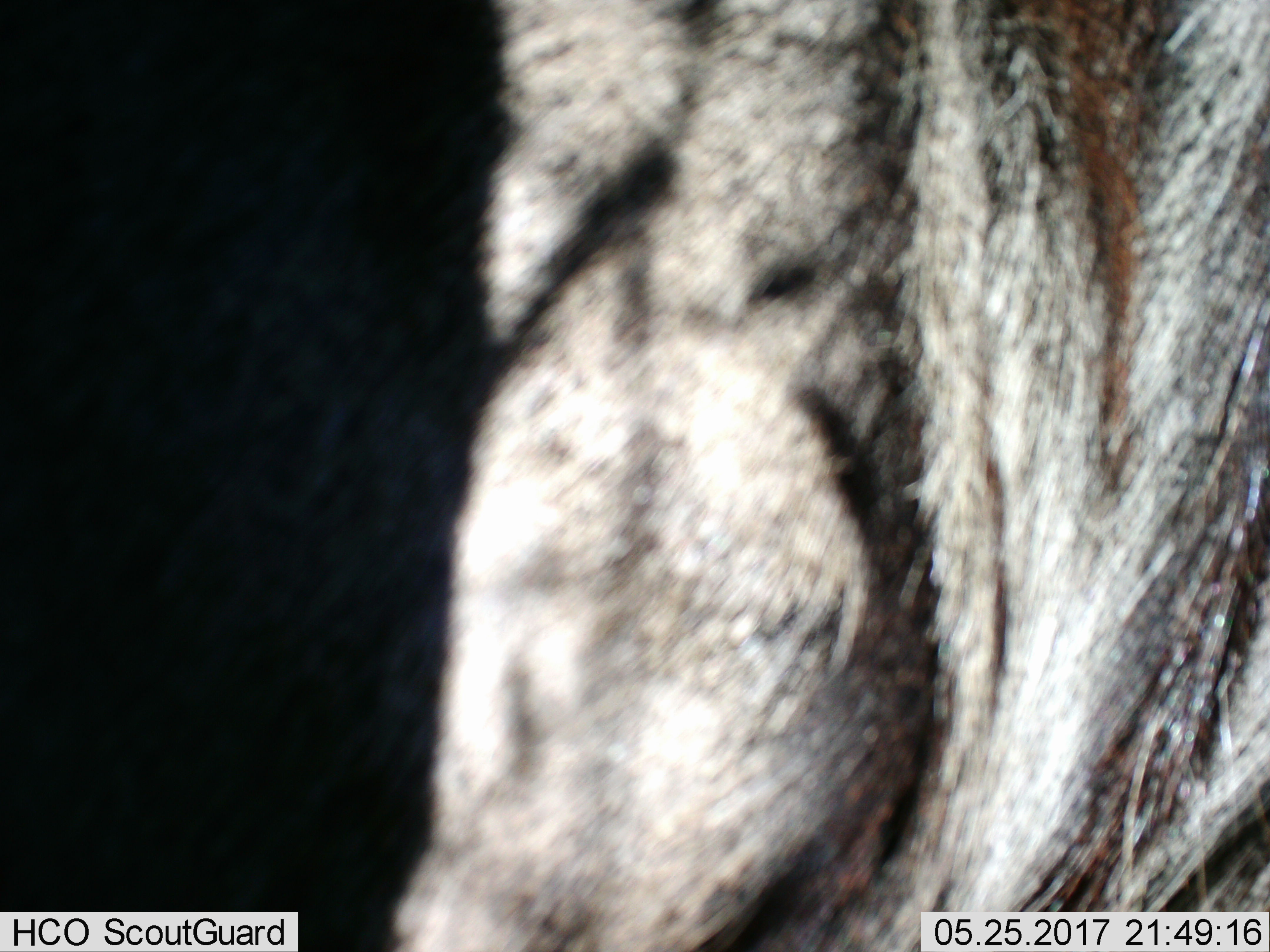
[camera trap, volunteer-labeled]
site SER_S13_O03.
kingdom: Animalia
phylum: Chordata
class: Mammalia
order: Artiodactyla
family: Bovidae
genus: Connochaetes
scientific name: Connochaetes taurinus taurinus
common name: blue wildebeest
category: wildebeestblue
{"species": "wildebeestblue (blue wildebeest) (Connochaetes taurinus taurinus)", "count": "1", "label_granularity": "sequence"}